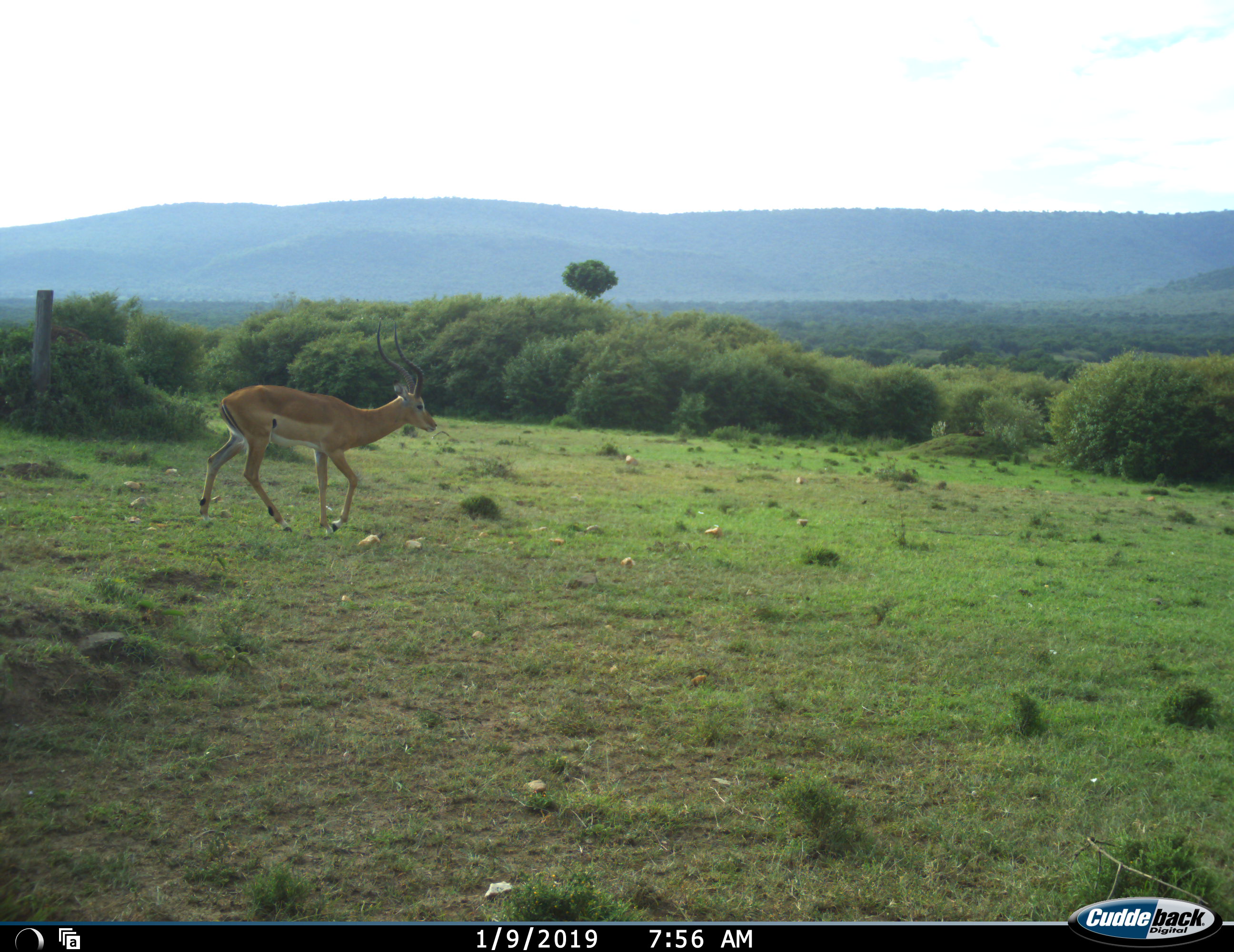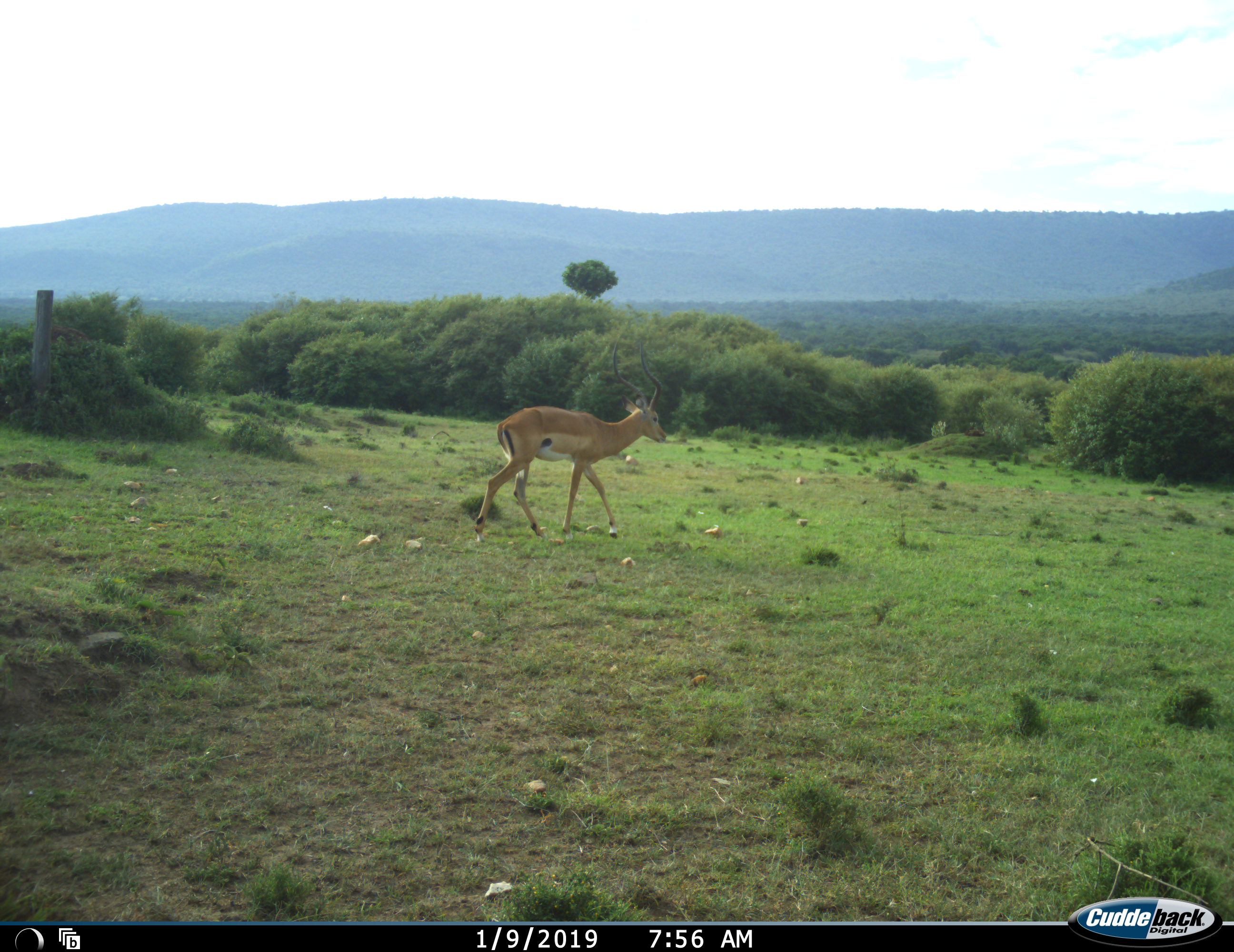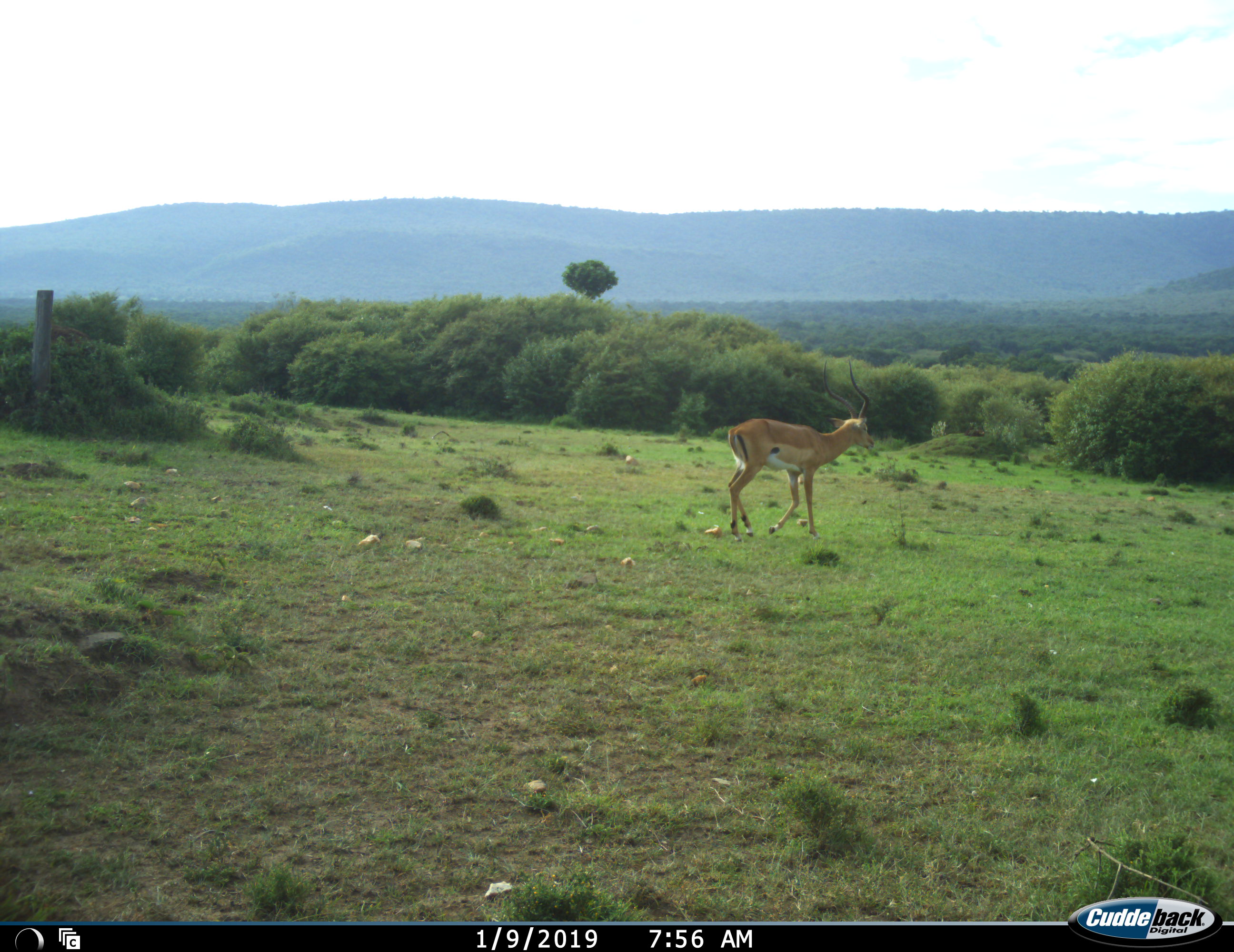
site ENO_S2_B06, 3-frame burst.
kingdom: Animalia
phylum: Chordata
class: Mammalia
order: Artiodactyla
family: Bovidae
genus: Aepyceros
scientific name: Aepyceros melampus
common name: impala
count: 1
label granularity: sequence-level